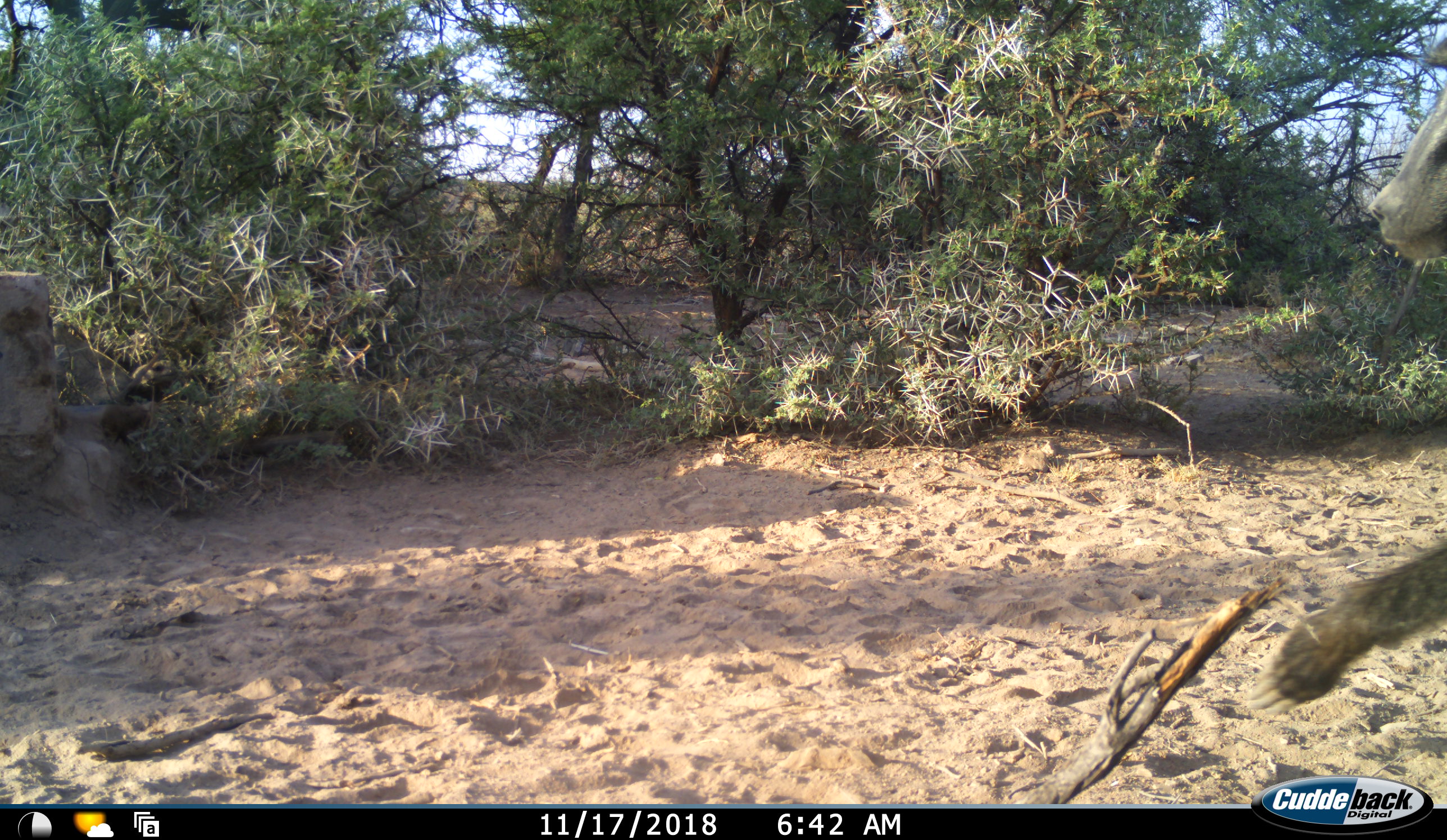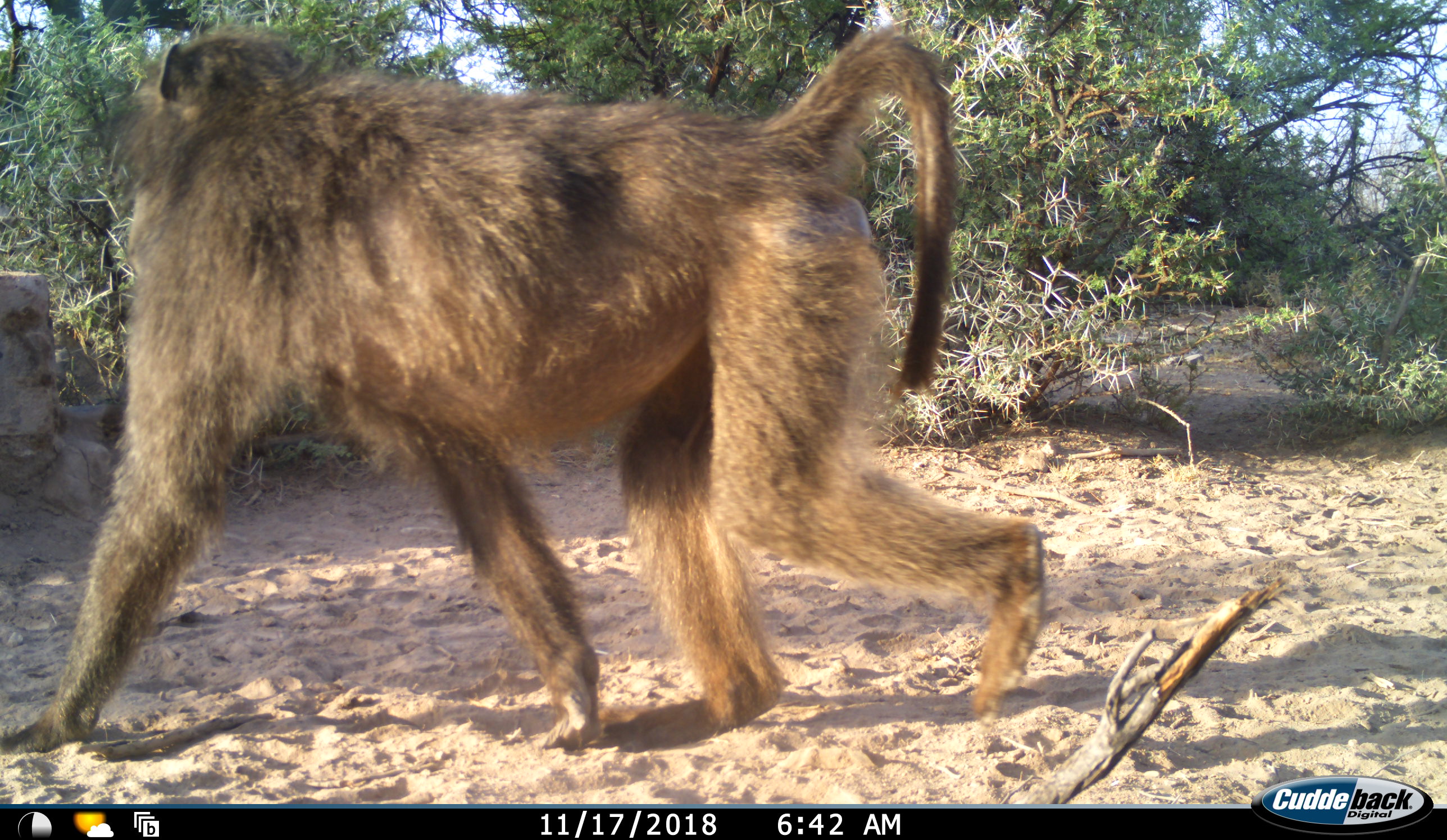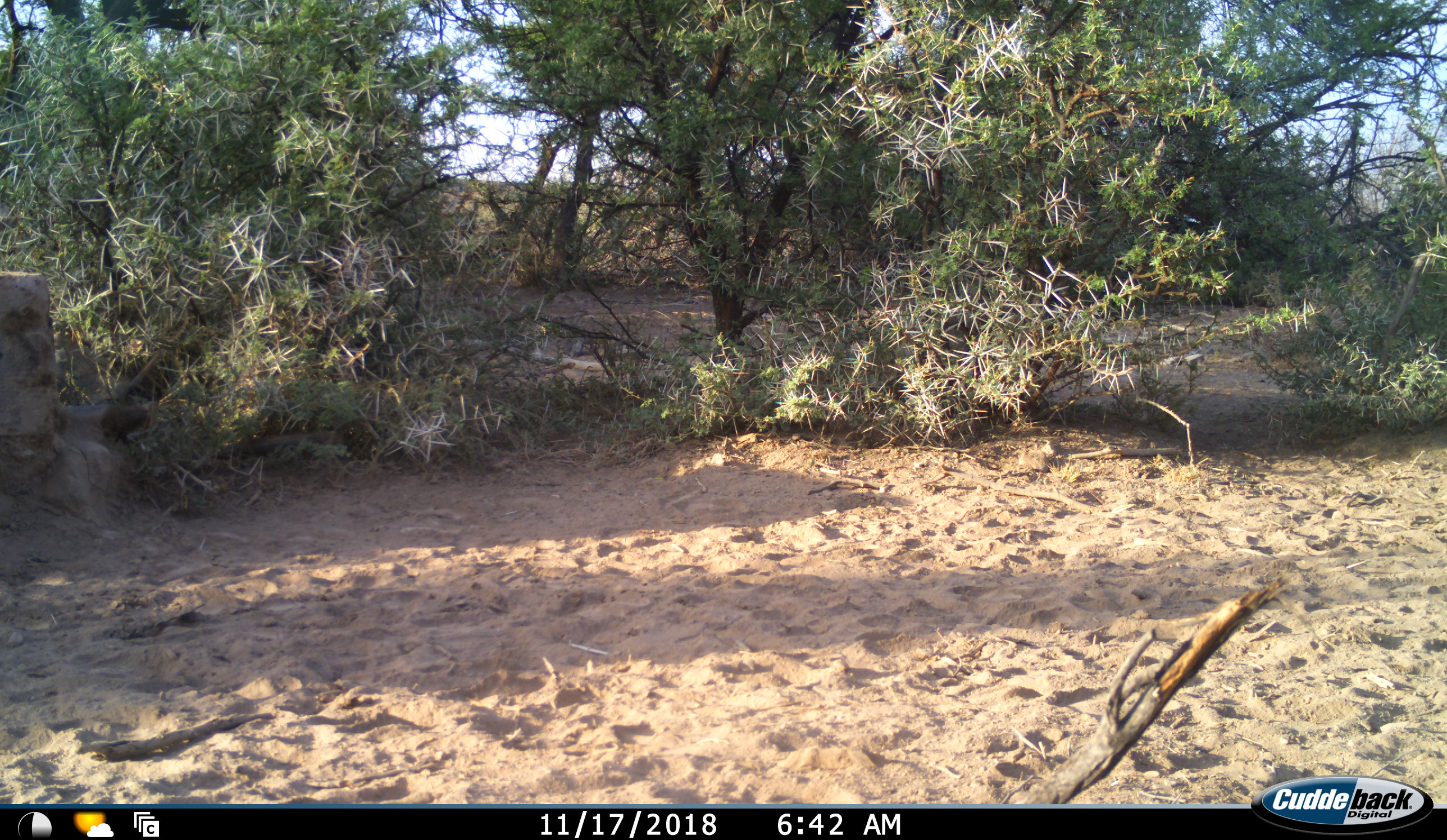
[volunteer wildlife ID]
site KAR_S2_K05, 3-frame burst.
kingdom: Animalia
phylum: Chordata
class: Mammalia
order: Primates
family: Cercopithecidae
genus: Papio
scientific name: Papio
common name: baboon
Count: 1.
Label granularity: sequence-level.